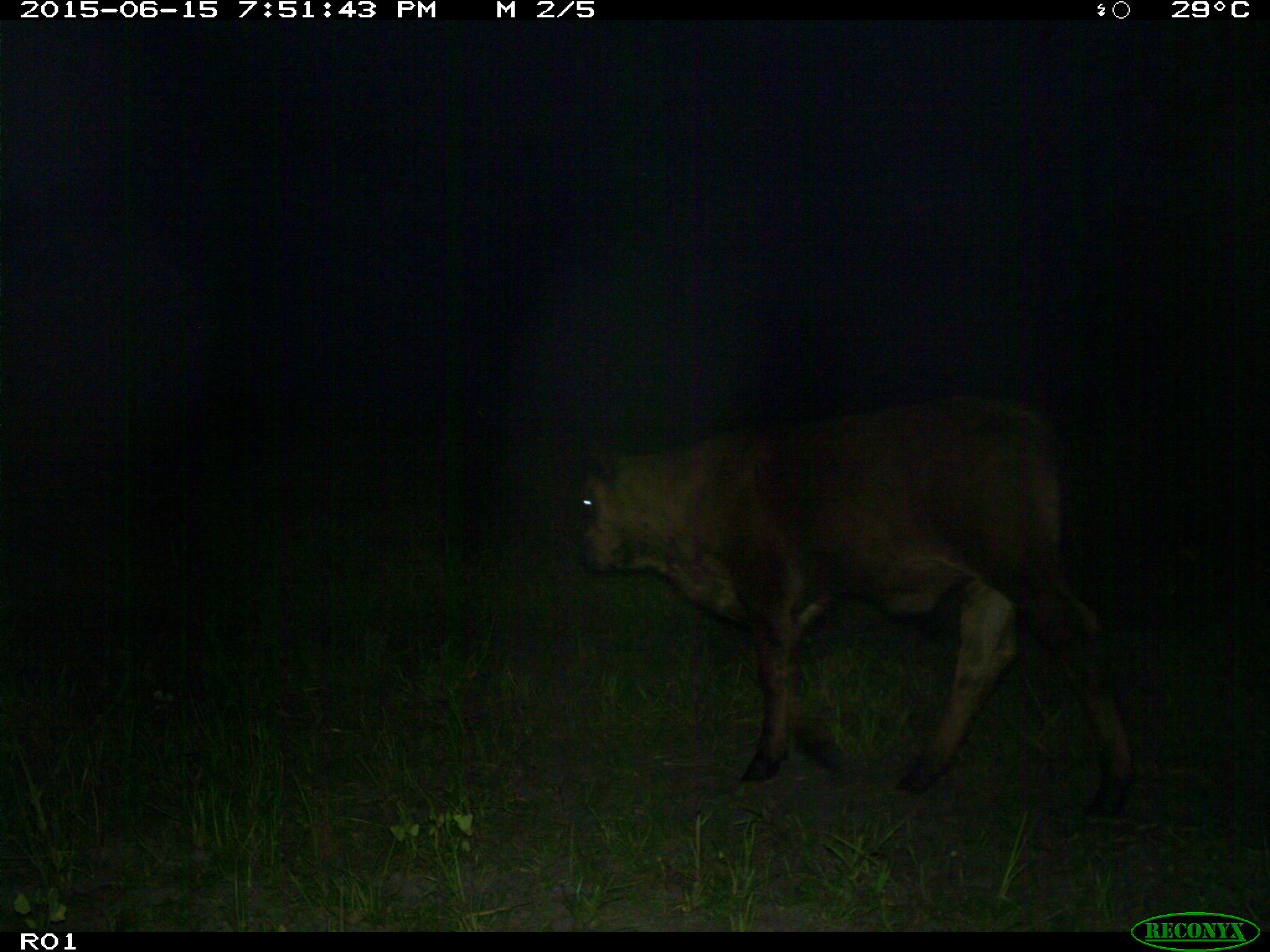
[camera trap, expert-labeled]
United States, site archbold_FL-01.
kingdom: Animalia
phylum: Chordata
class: Mammalia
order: Artiodactyla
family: Bovidae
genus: Bos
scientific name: Bos taurus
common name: domestic cow